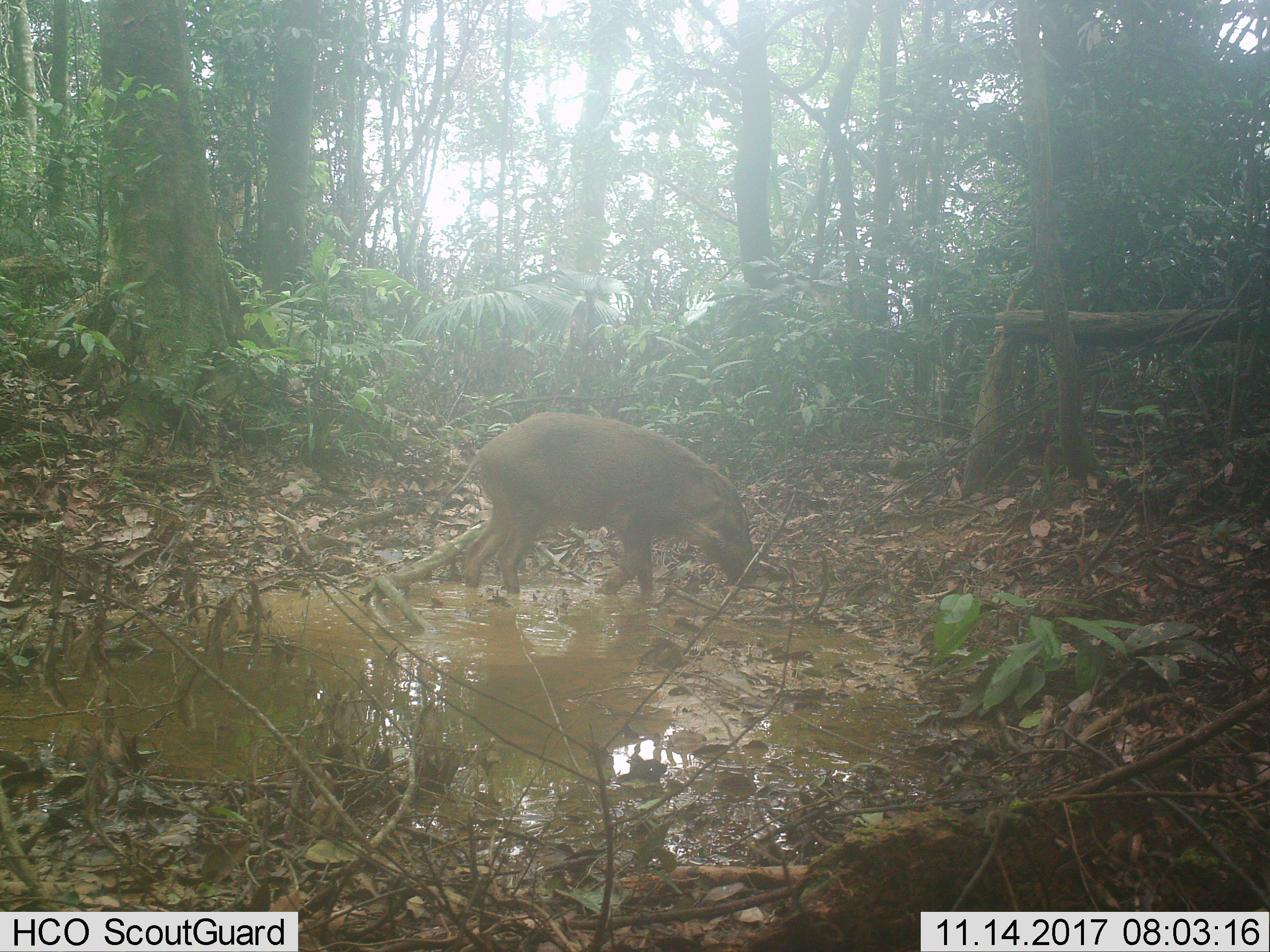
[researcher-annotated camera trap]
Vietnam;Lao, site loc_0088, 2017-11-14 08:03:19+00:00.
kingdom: Animalia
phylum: Chordata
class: Mammalia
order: Artiodactyla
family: Suidae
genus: Sus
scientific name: Sus scrofa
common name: eurasian wild pig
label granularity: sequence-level